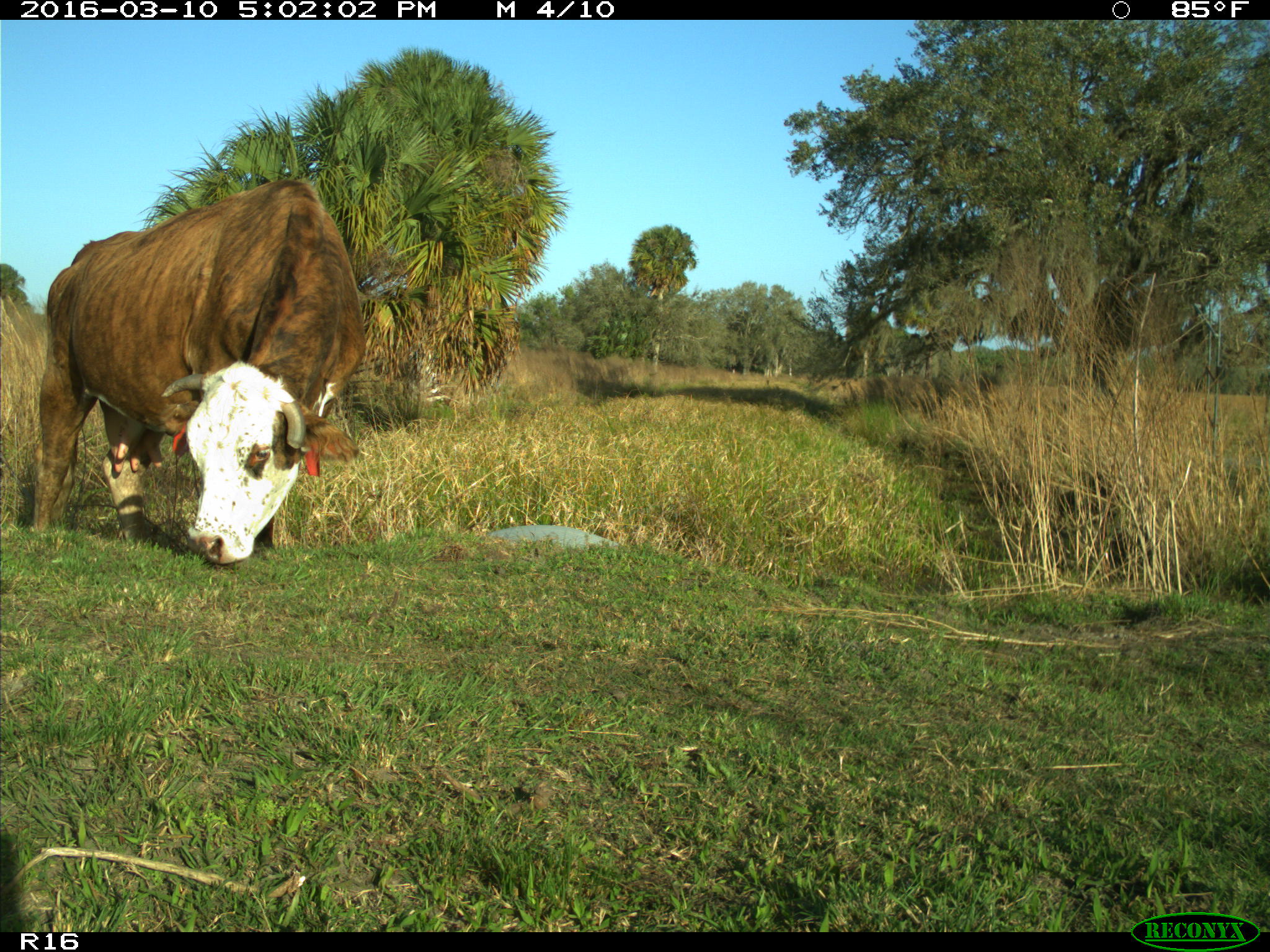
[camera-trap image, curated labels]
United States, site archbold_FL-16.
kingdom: Animalia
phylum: Chordata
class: Mammalia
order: Artiodactyla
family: Bovidae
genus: Bos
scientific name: Bos taurus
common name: domestic cow